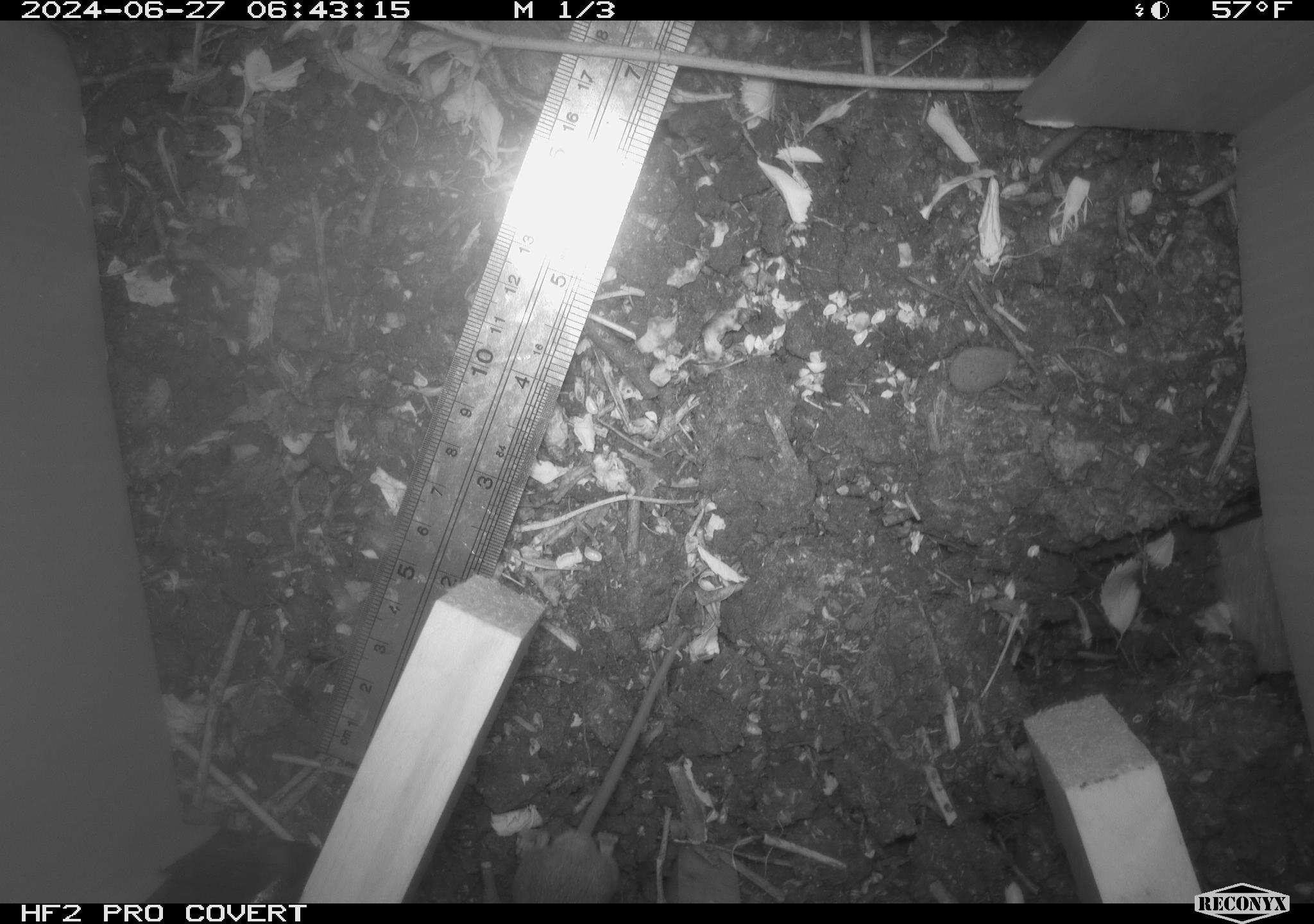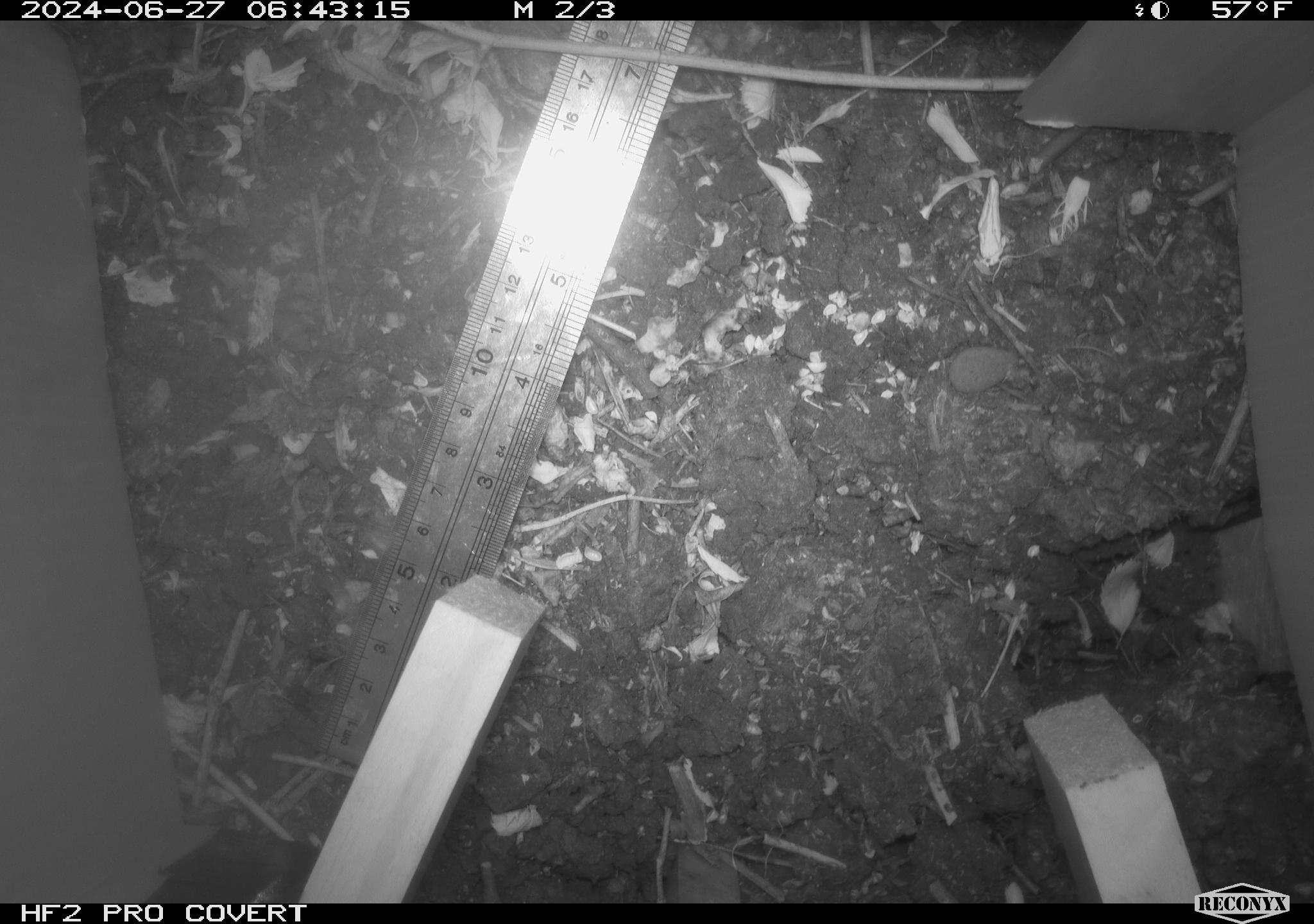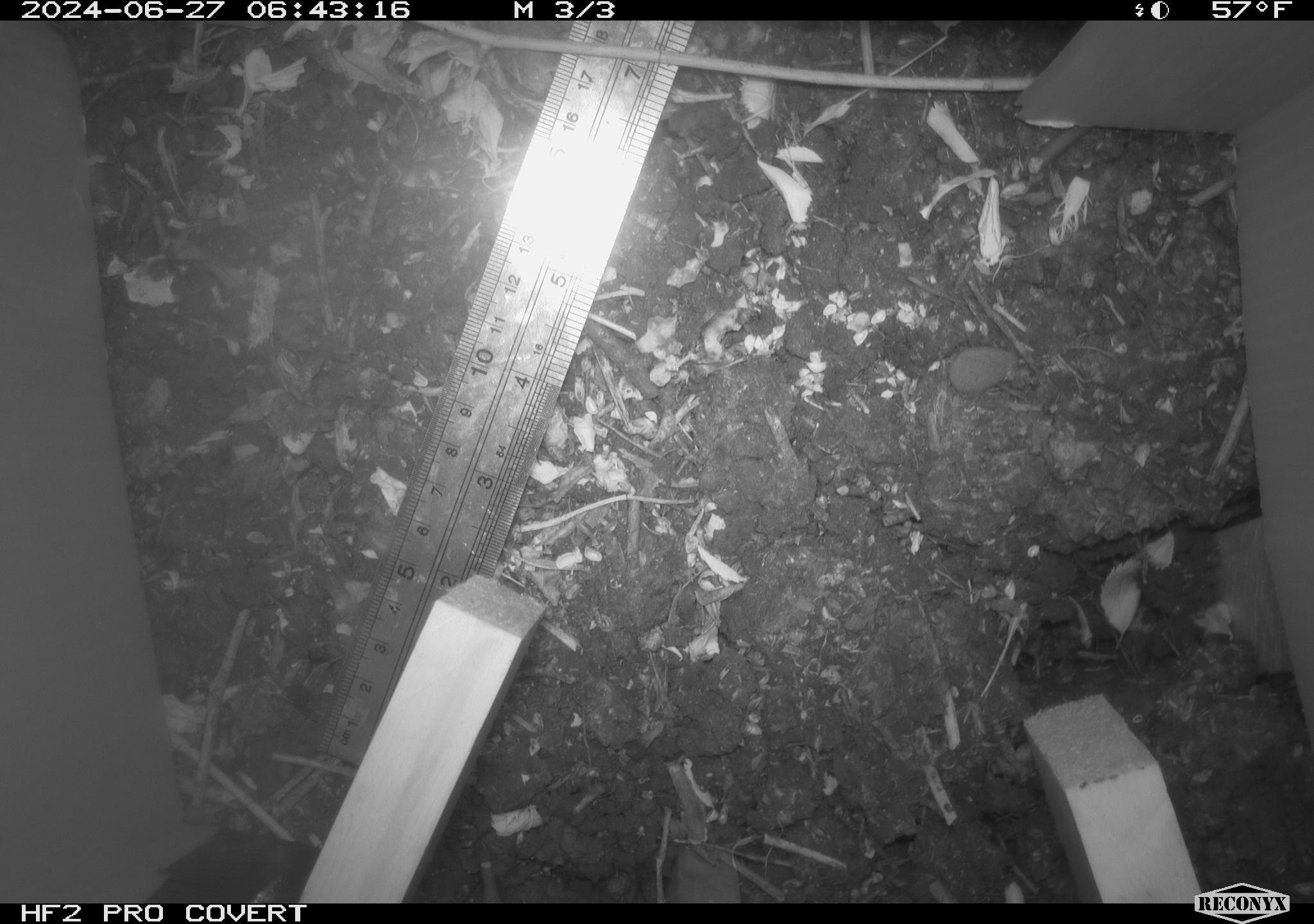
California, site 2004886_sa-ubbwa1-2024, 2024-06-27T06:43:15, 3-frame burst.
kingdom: Animalia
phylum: Chordata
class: Mammalia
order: Rodentia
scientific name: Rodentia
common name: mouse species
Mouse species (Rodentia).